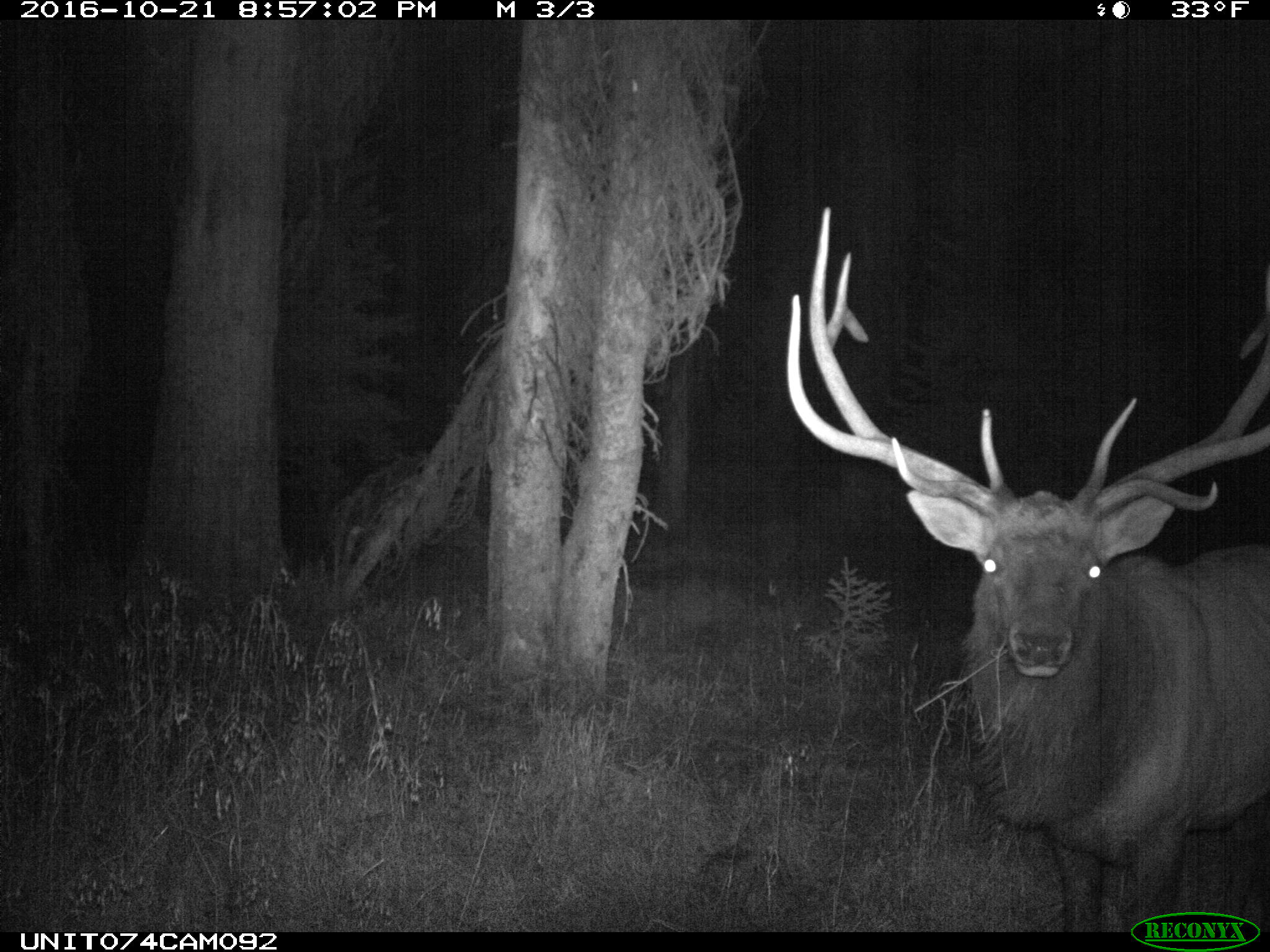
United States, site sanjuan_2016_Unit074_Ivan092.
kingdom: Animalia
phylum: Chordata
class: Mammalia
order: Artiodactyla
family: Cervidae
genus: Cervus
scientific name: Cervus elaphus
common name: red deer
Cervus elaphus (red deer).